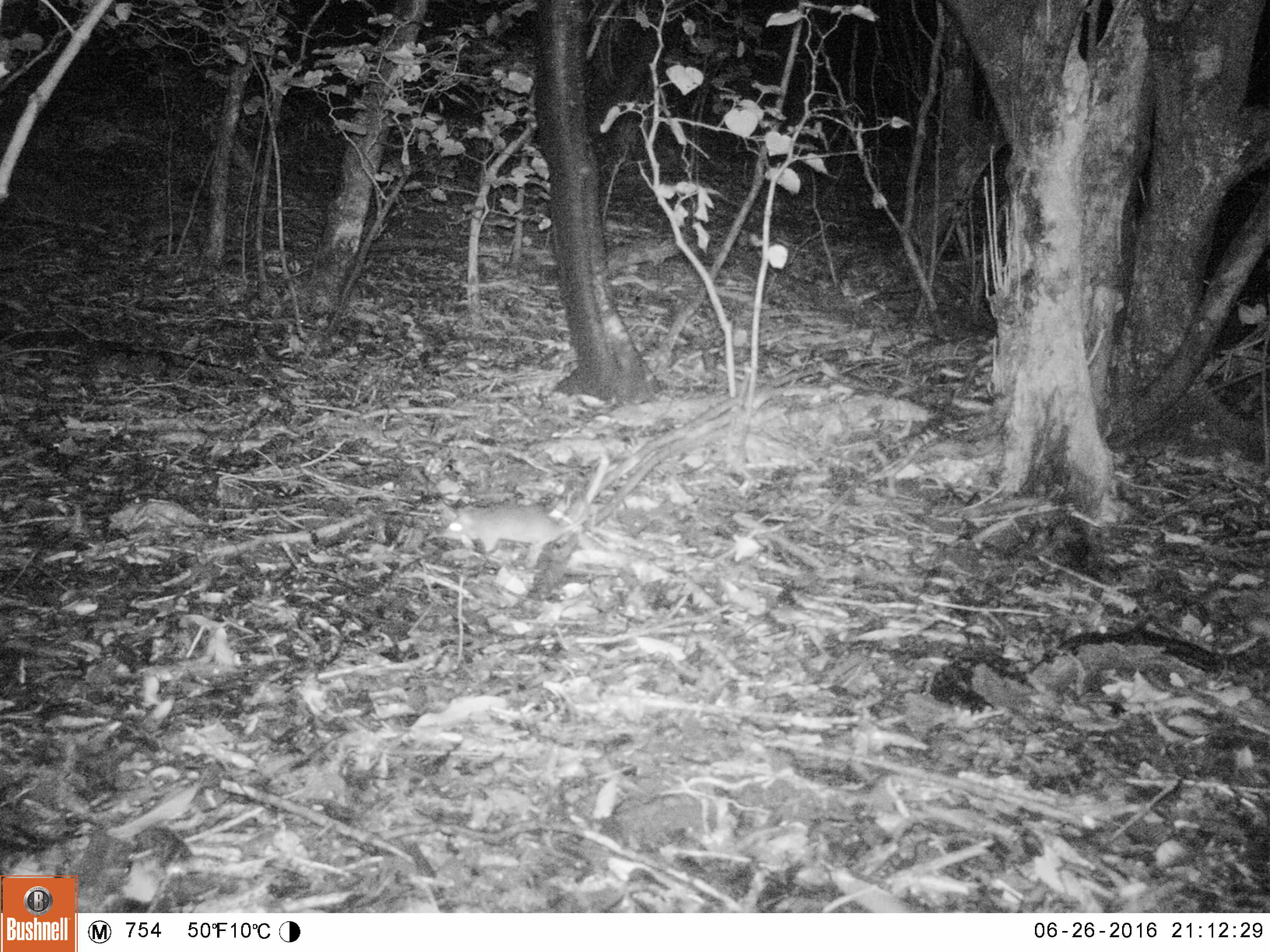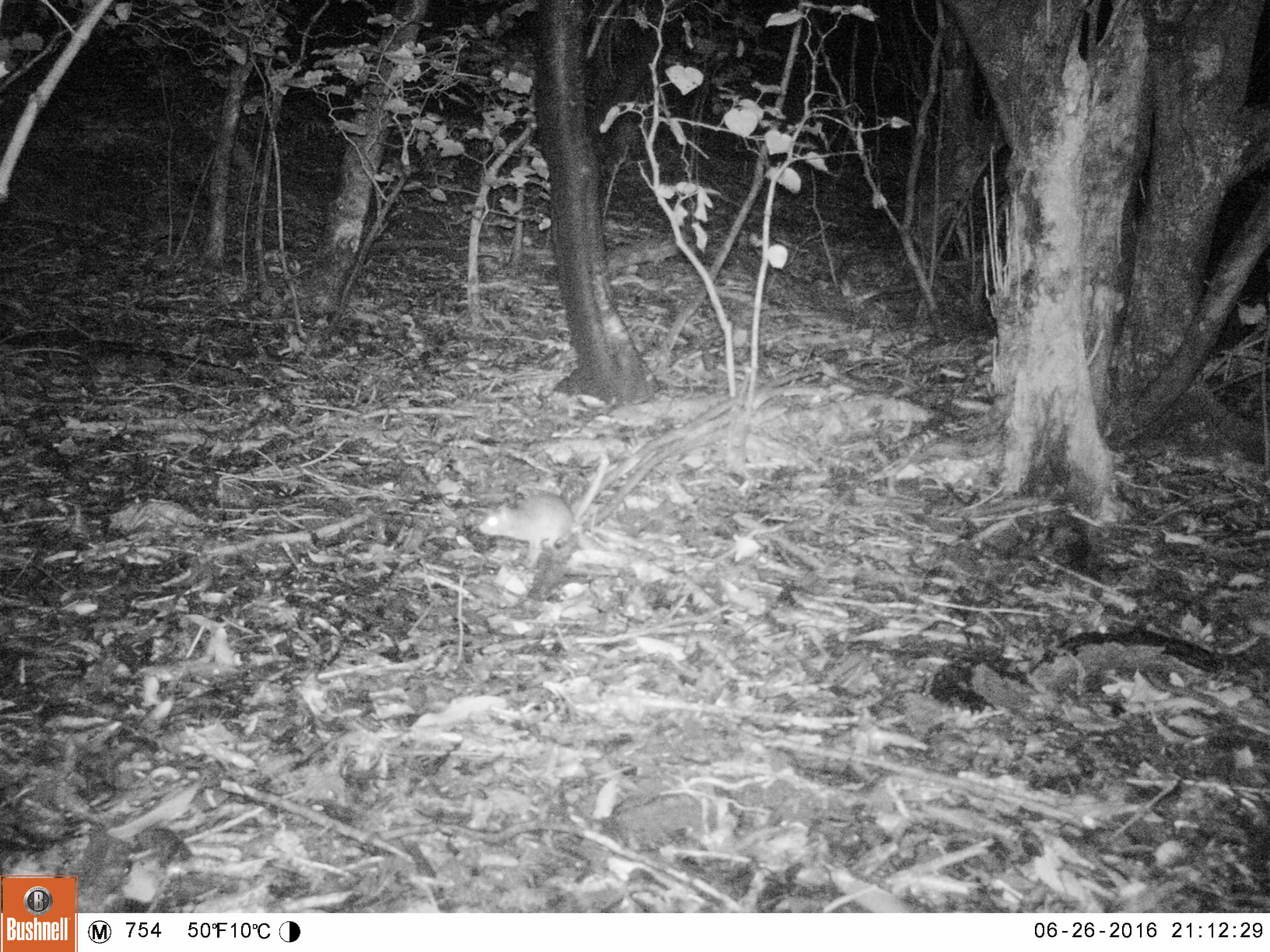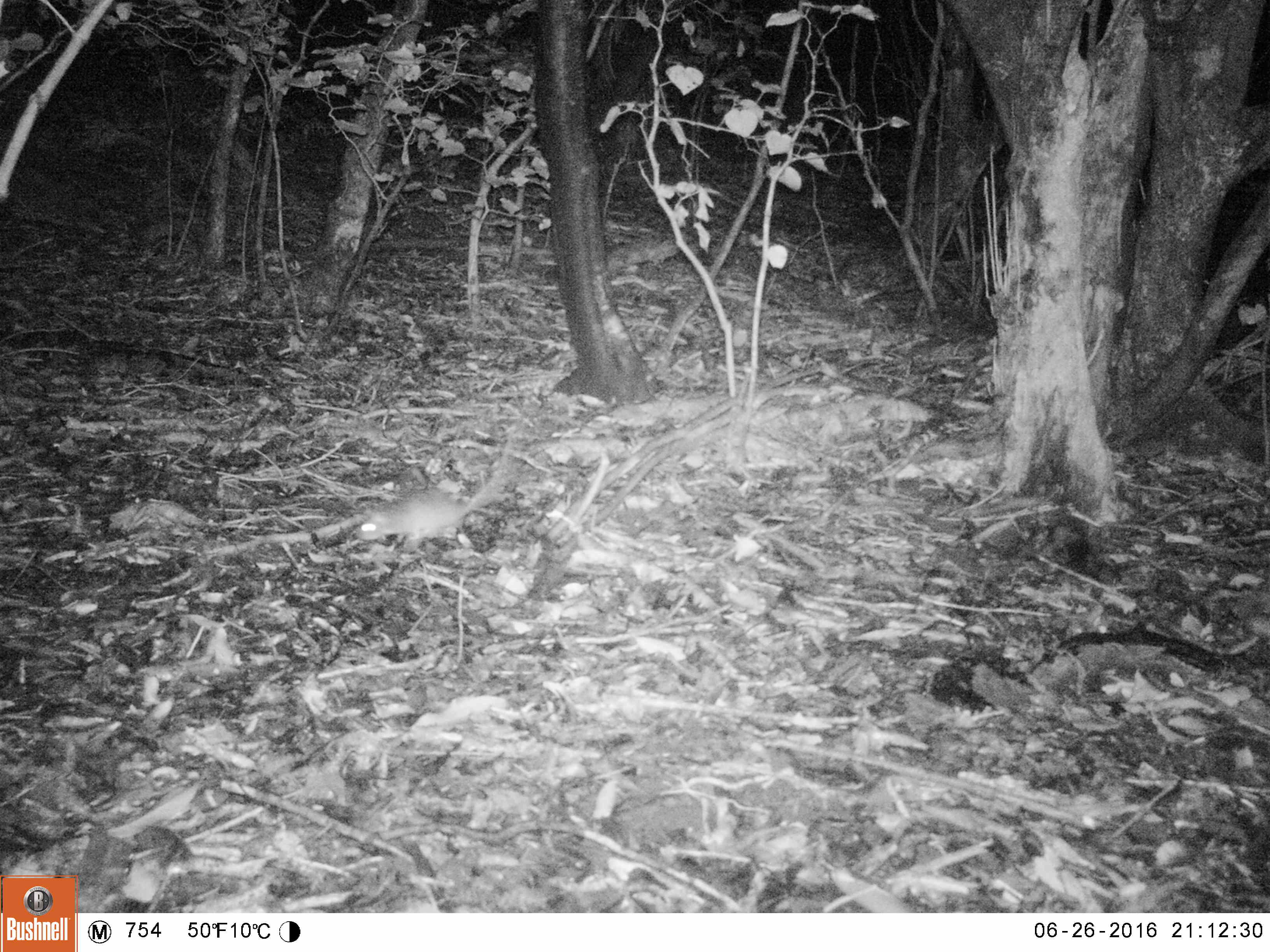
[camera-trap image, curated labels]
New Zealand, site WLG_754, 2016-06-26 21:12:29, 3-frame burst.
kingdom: Animalia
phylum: Chordata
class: Mammalia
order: Rodentia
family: Muridae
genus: Rattus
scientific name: Rattus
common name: rat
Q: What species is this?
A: Rat (Rattus).